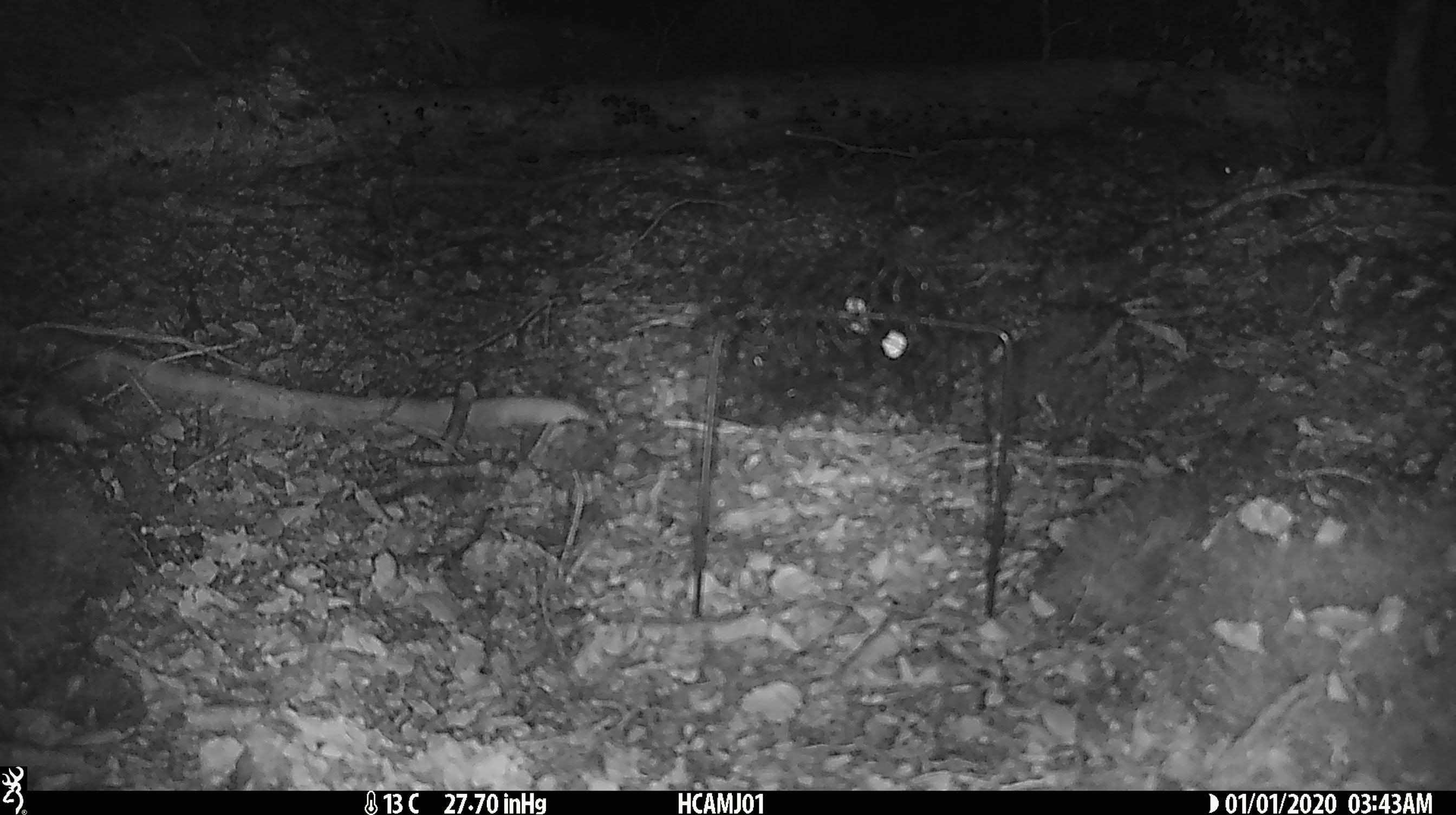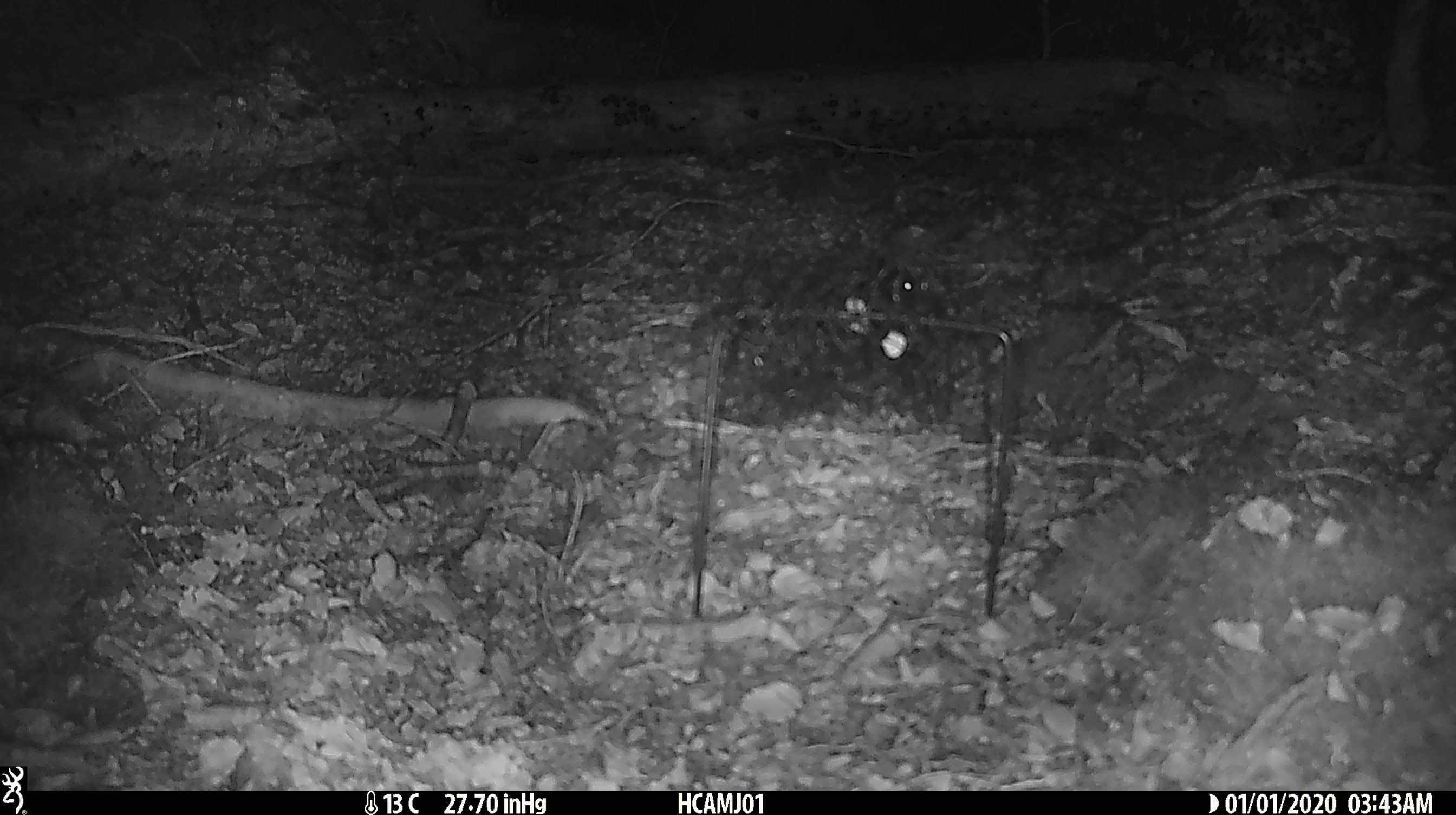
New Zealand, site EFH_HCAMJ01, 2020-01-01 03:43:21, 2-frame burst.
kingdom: Animalia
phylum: Chordata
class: Mammalia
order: Rodentia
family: Muridae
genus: Mus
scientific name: Mus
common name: mouse